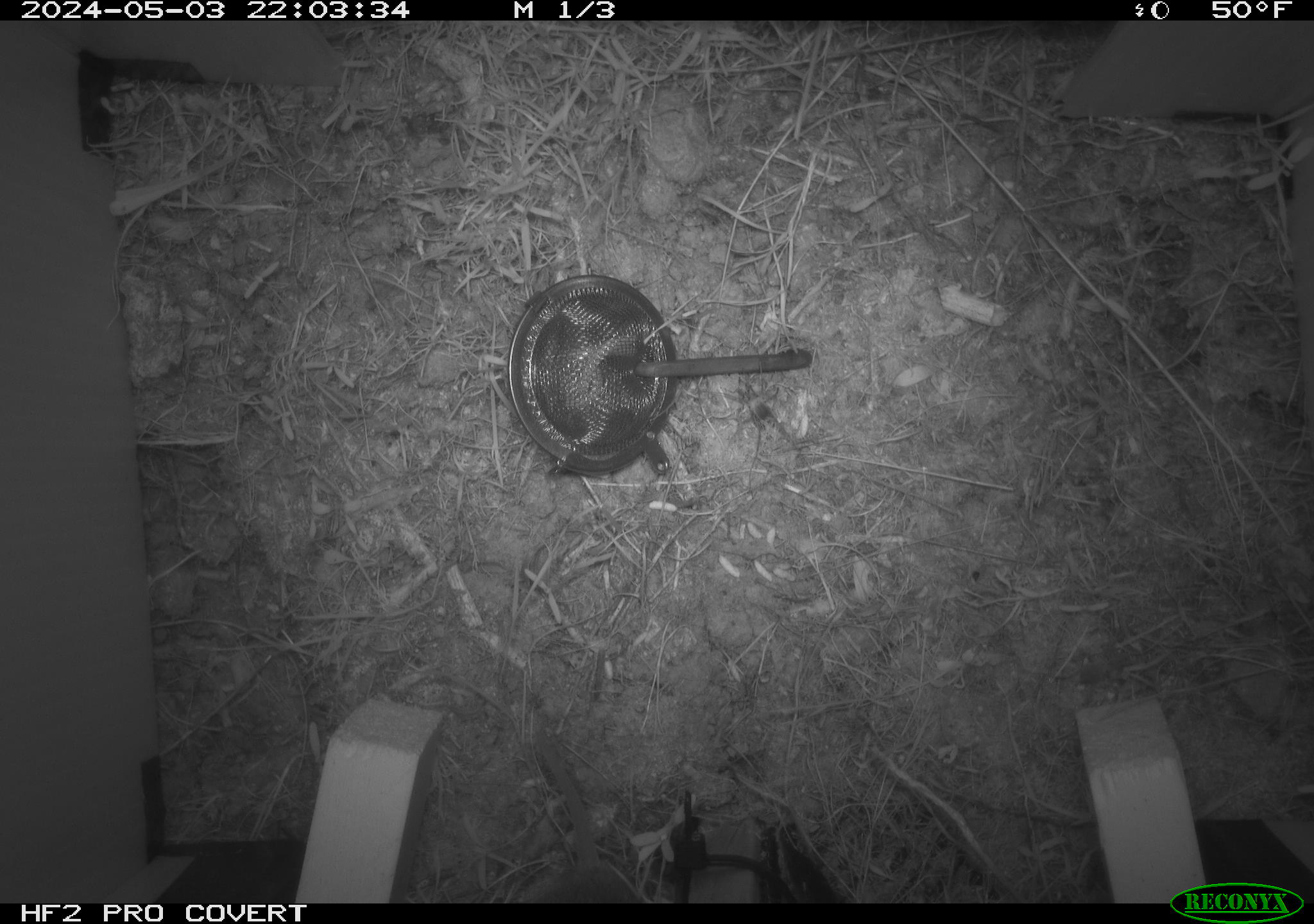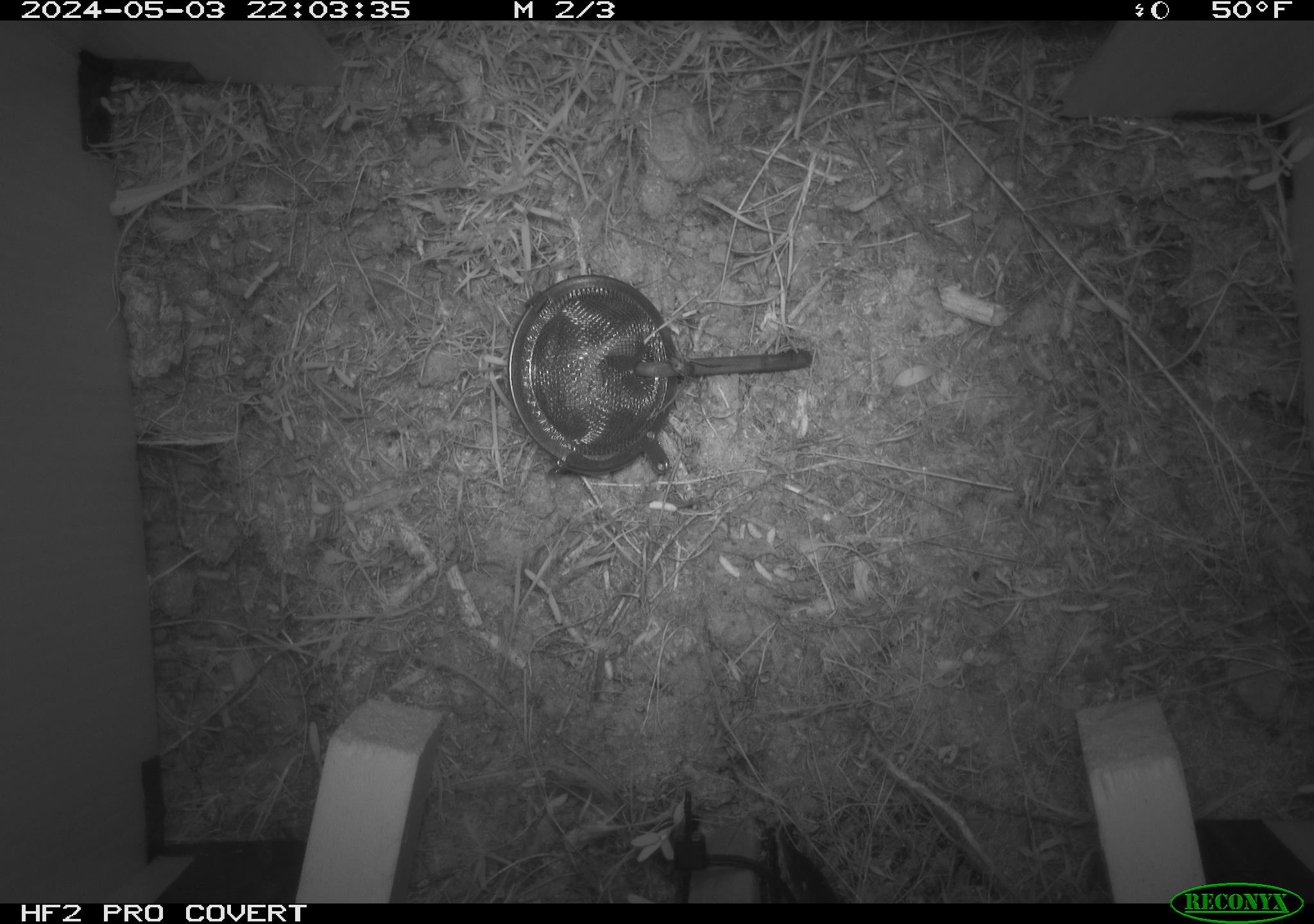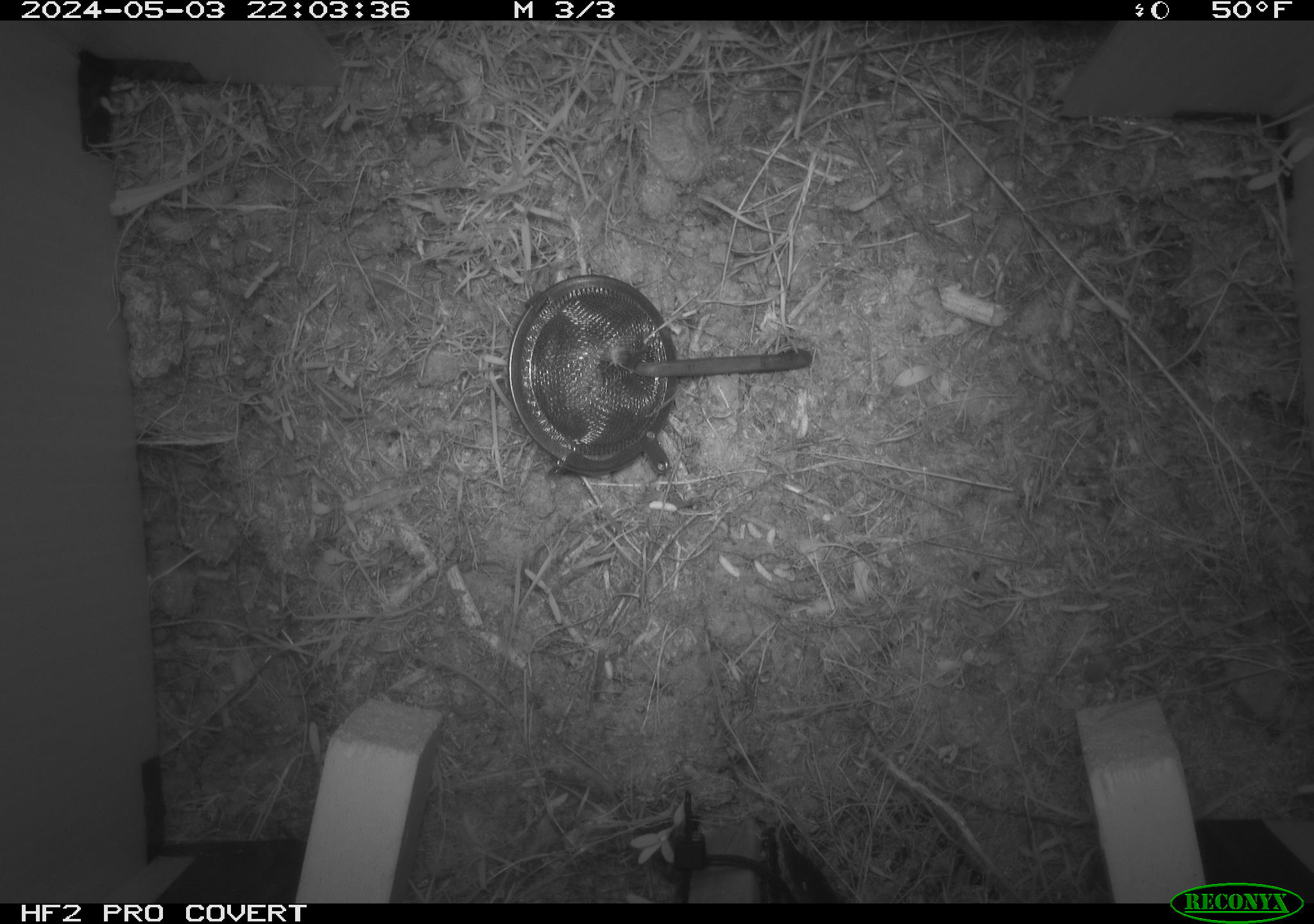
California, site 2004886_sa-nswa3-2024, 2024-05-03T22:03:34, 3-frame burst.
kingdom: Animalia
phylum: Chordata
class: Mammalia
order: Rodentia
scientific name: Rodentia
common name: rodent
Rodent (Rodentia).